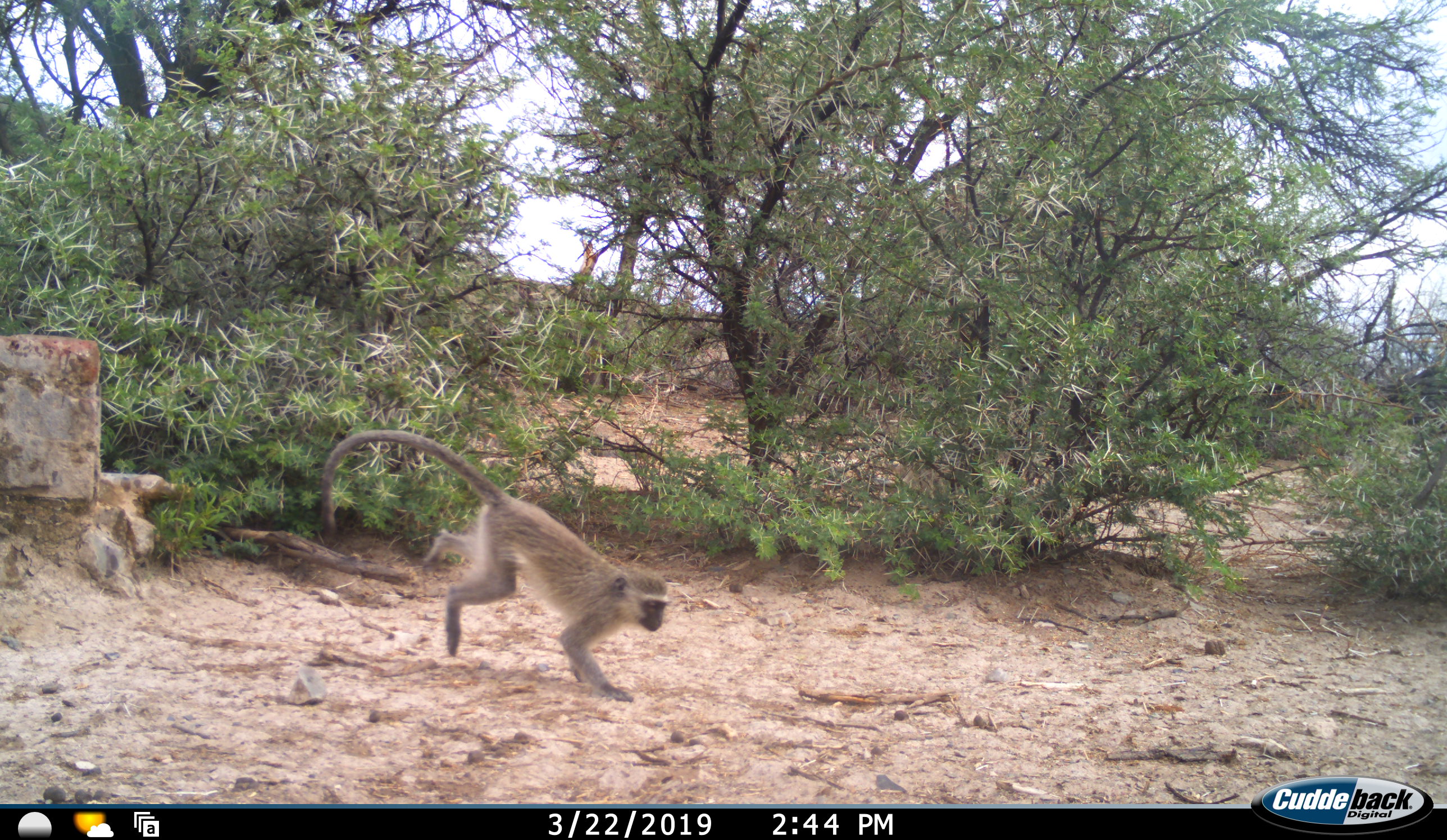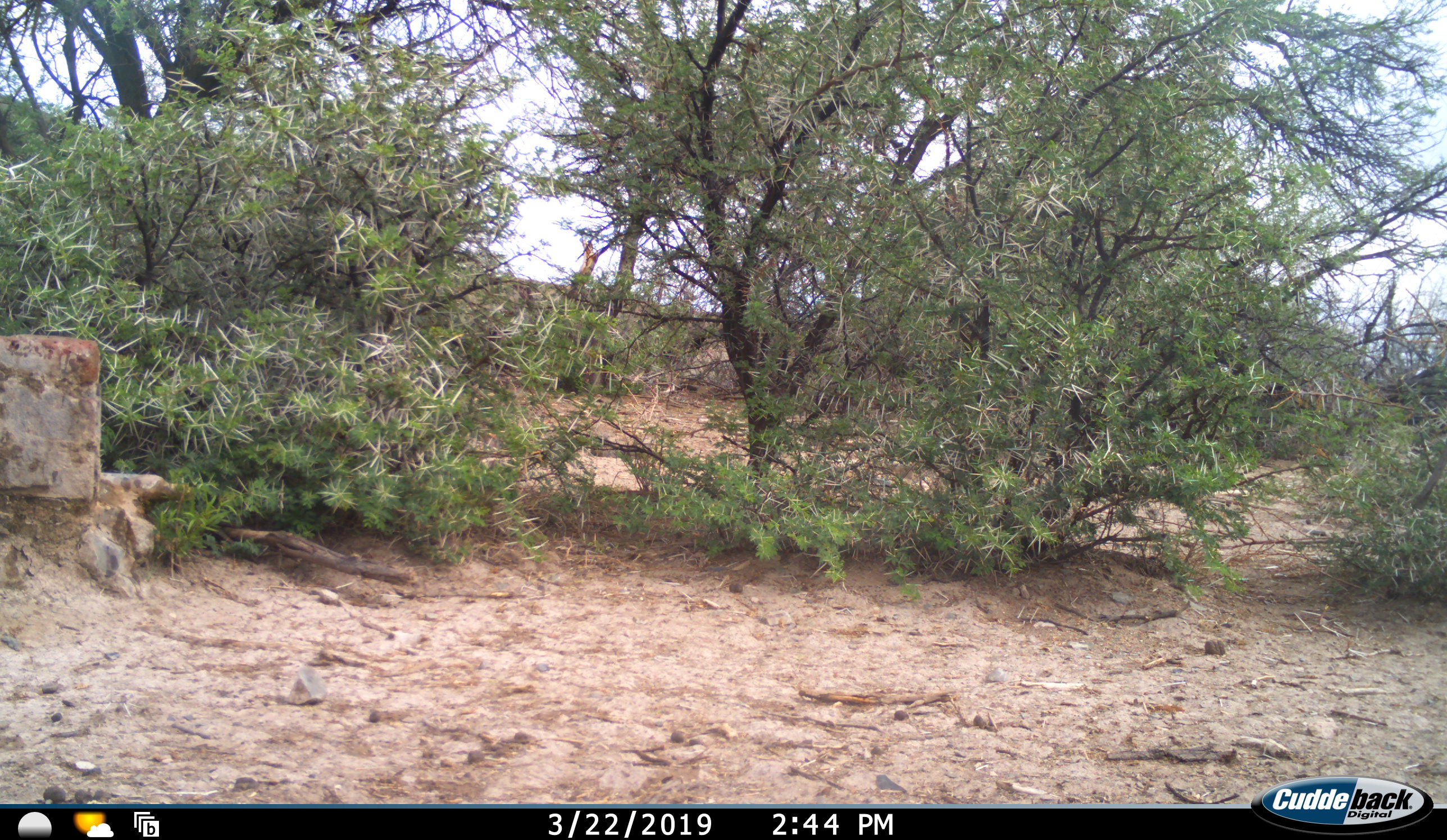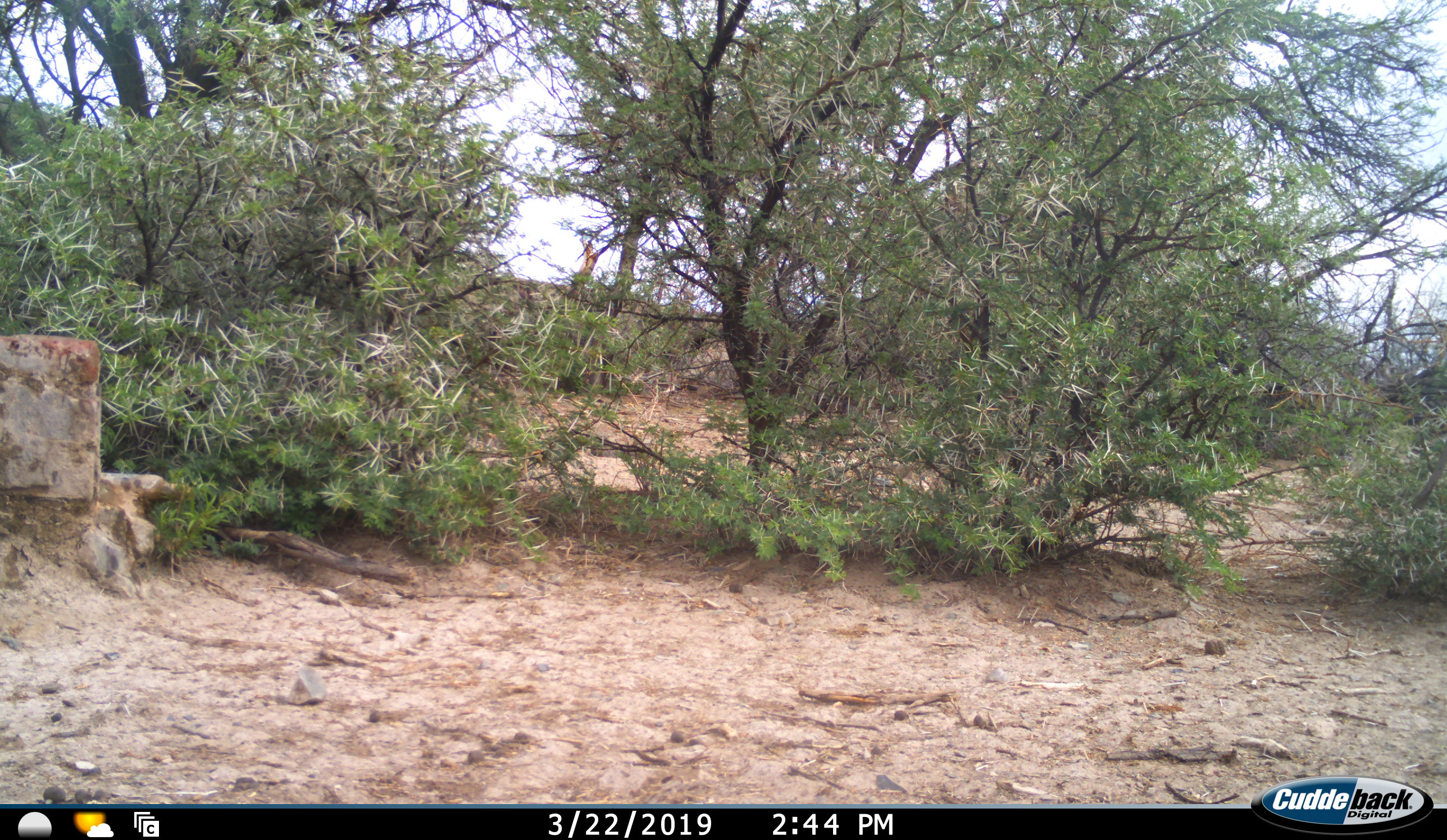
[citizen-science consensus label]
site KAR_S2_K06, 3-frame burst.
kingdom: Animalia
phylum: Chordata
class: Mammalia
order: Primates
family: Cercopithecidae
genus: Chlorocebus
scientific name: Chlorocebus pygerythrus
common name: vervet monkey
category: monkeyvervet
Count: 1.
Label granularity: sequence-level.